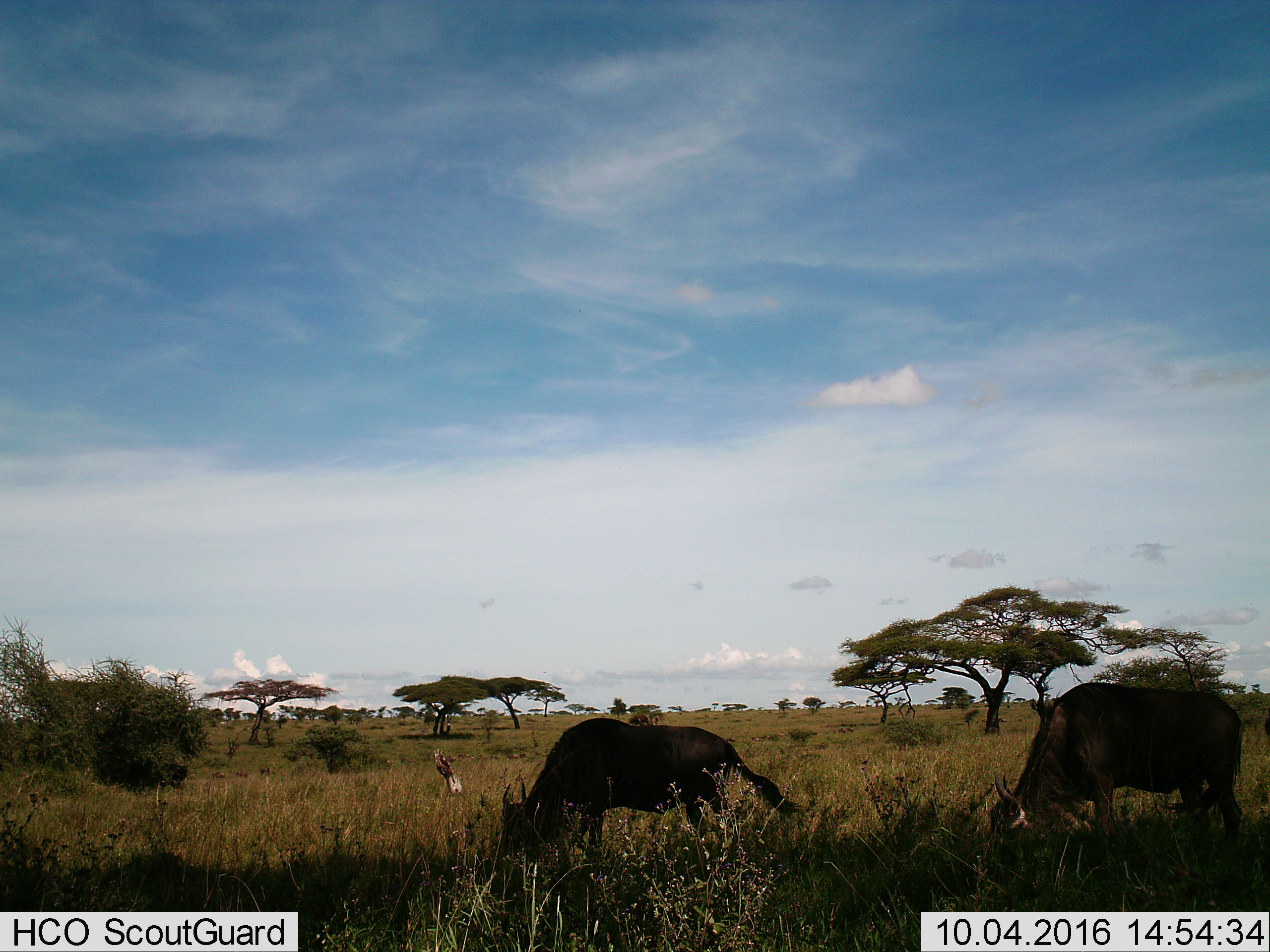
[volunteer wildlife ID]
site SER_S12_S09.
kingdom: Animalia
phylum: Chordata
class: Mammalia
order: Artiodactyla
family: Bovidae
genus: Connochaetes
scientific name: Connochaetes taurinus taurinus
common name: blue wildebeest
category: wildebeestblue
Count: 2.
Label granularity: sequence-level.